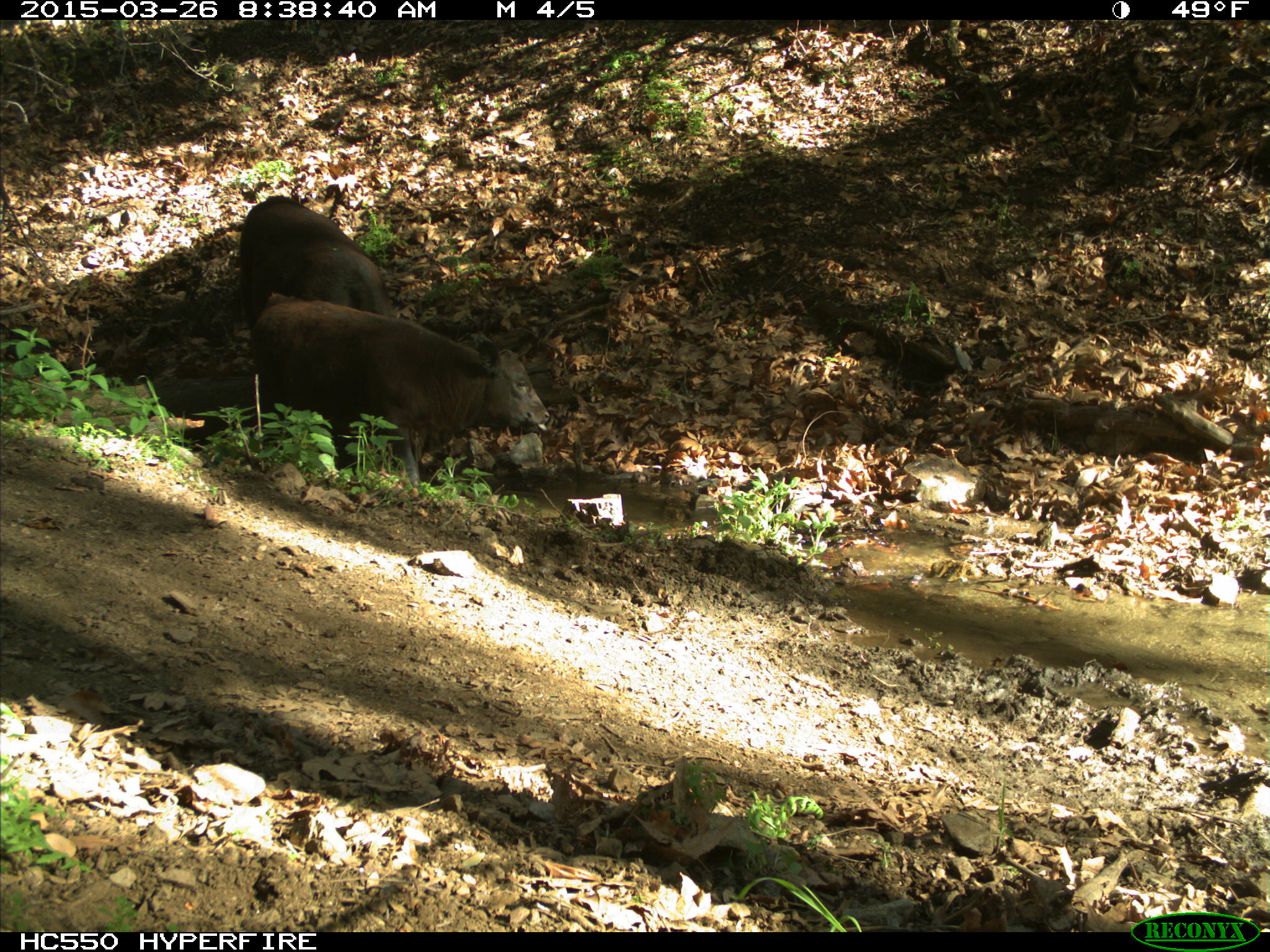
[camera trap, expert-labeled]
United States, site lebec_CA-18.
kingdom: Animalia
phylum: Chordata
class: Mammalia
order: Artiodactyla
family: Bovidae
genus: Bos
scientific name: Bos taurus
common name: domestic cow